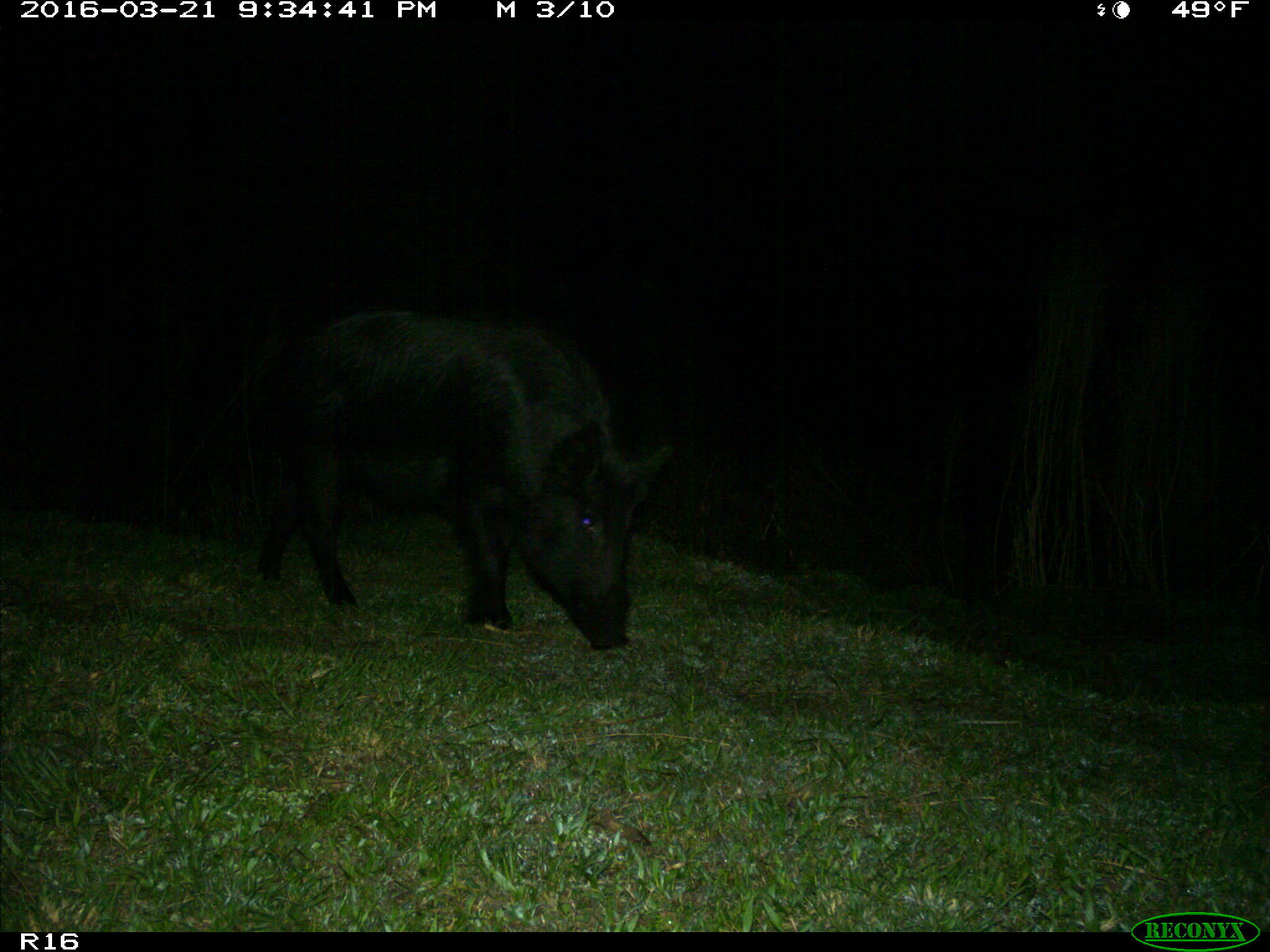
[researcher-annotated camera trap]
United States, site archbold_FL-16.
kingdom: Animalia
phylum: Chordata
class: Mammalia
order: Artiodactyla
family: Suidae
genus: Sus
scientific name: Sus scrofa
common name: wild boar